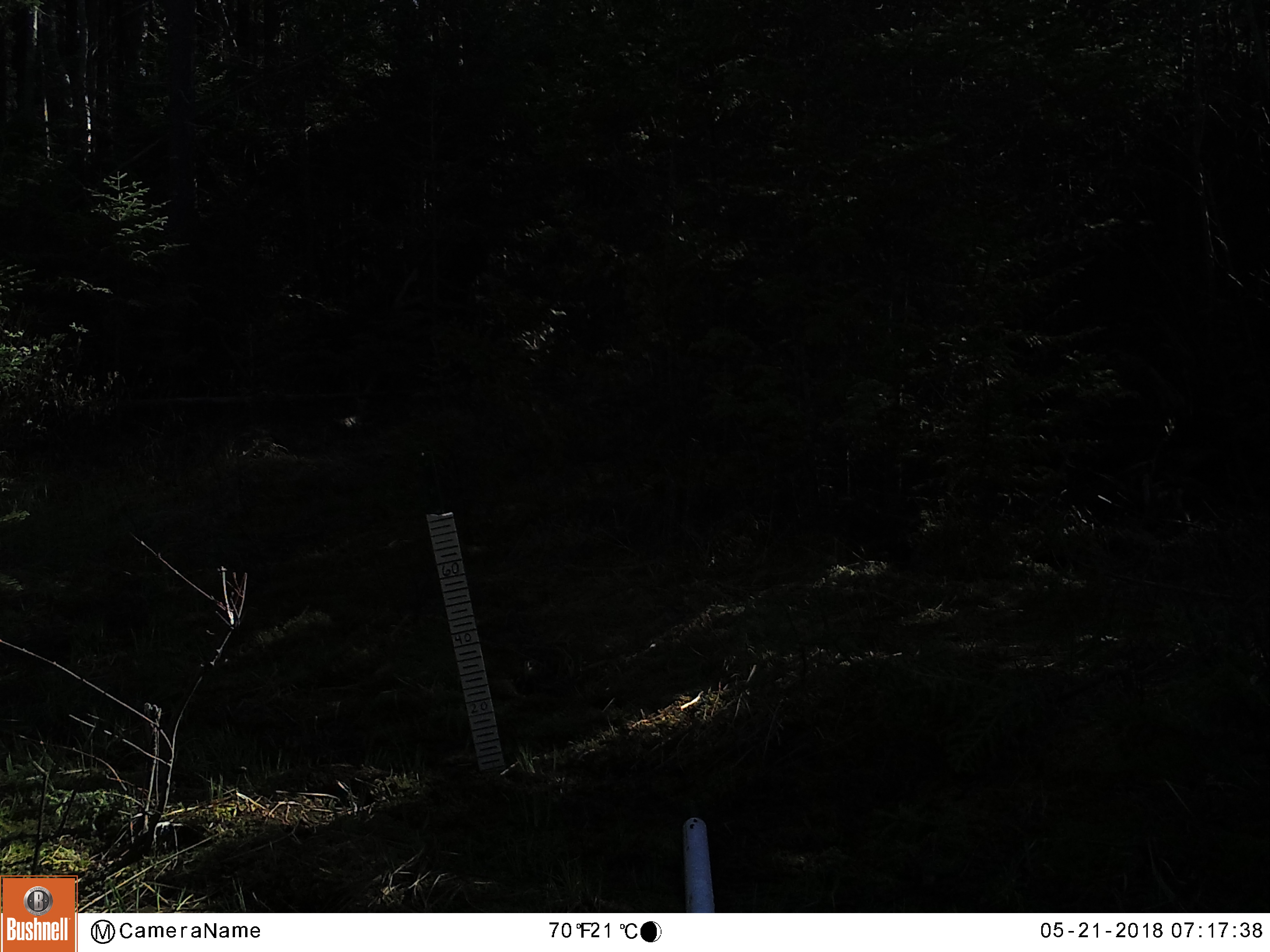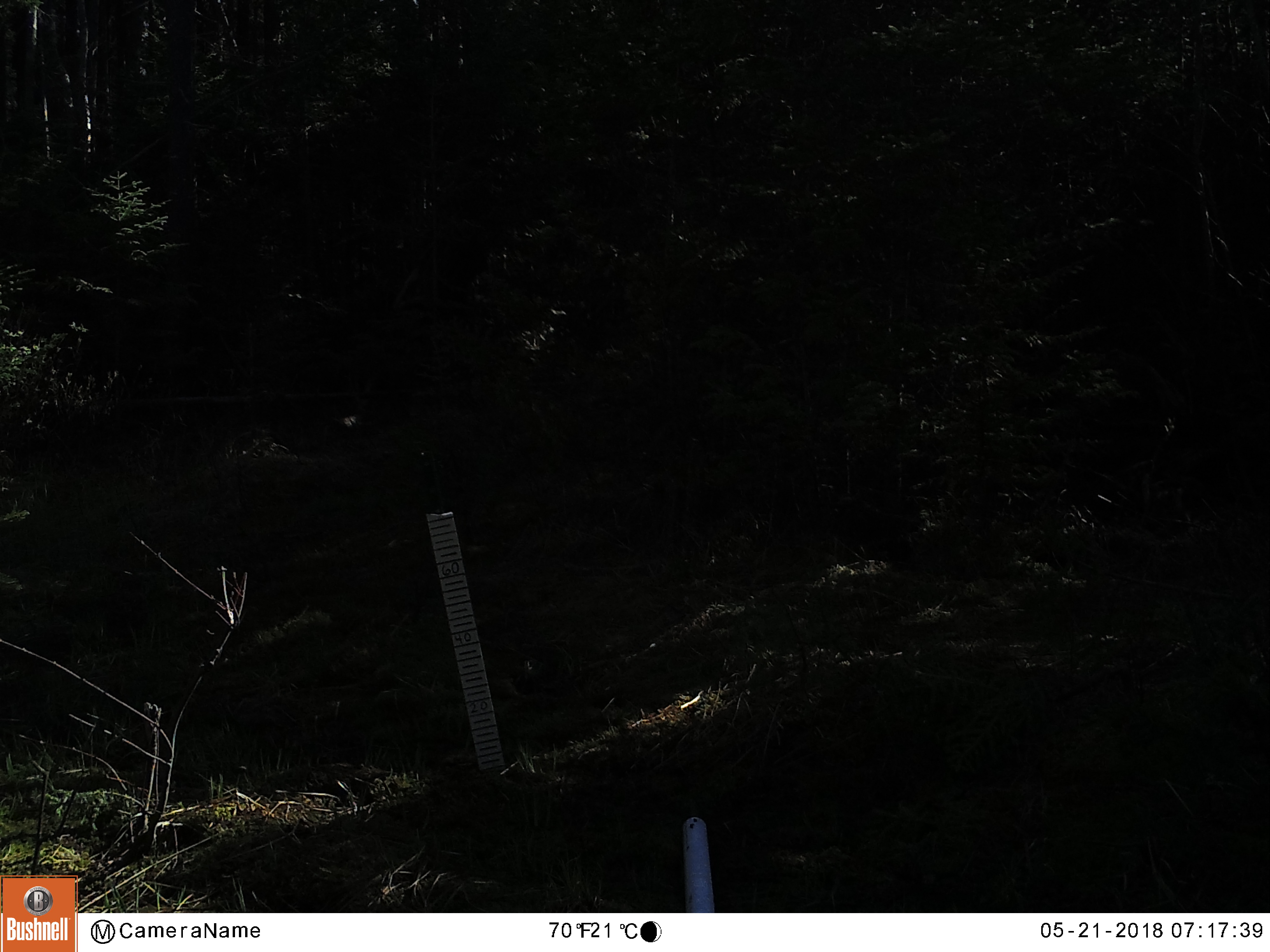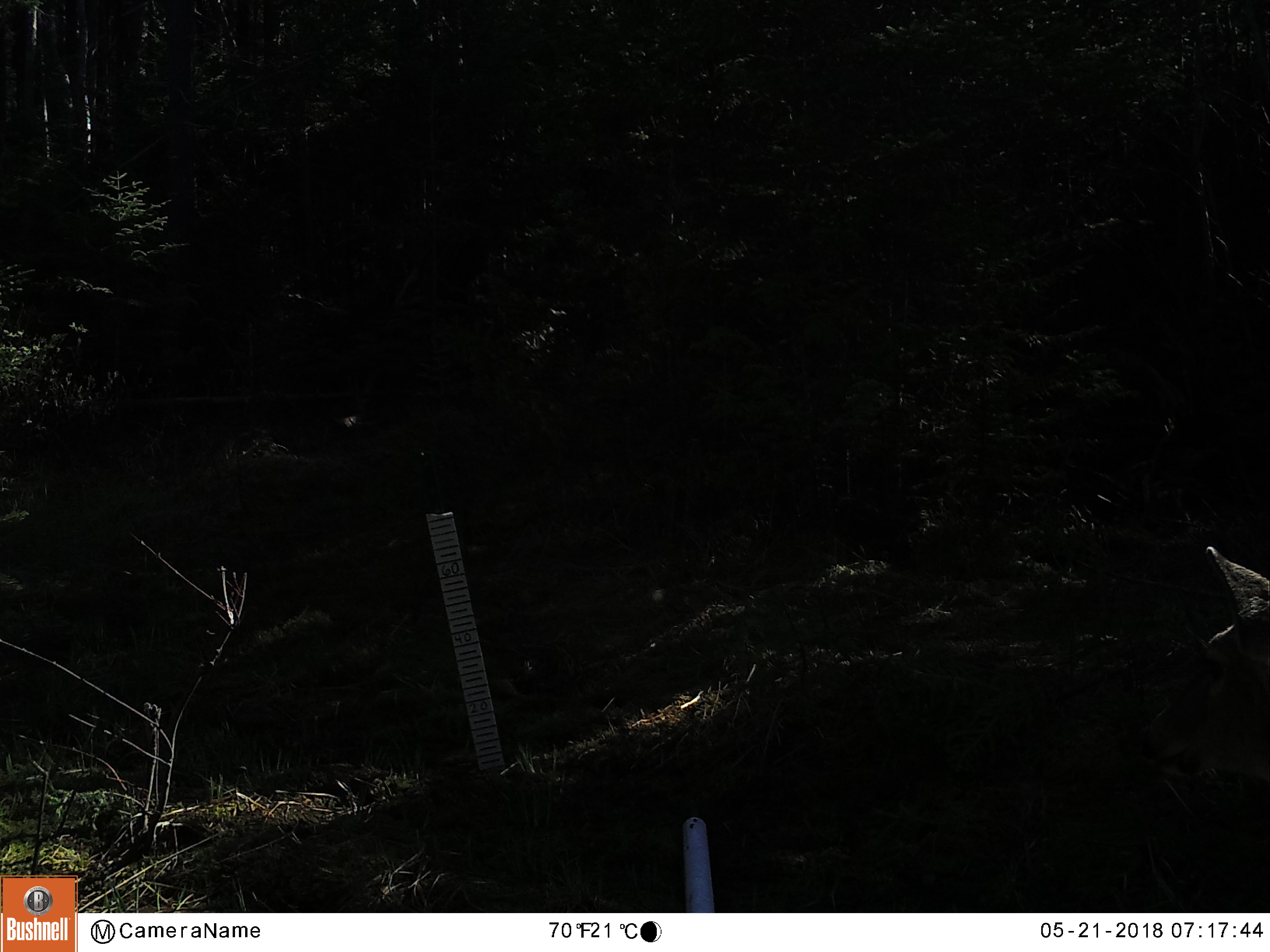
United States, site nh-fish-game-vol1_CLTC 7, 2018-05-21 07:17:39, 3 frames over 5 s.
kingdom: Animalia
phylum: Chordata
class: Mammalia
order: Artiodactyla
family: Cervidae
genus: Odocoileus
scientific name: Odocoileus virginianus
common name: white-tailed deer